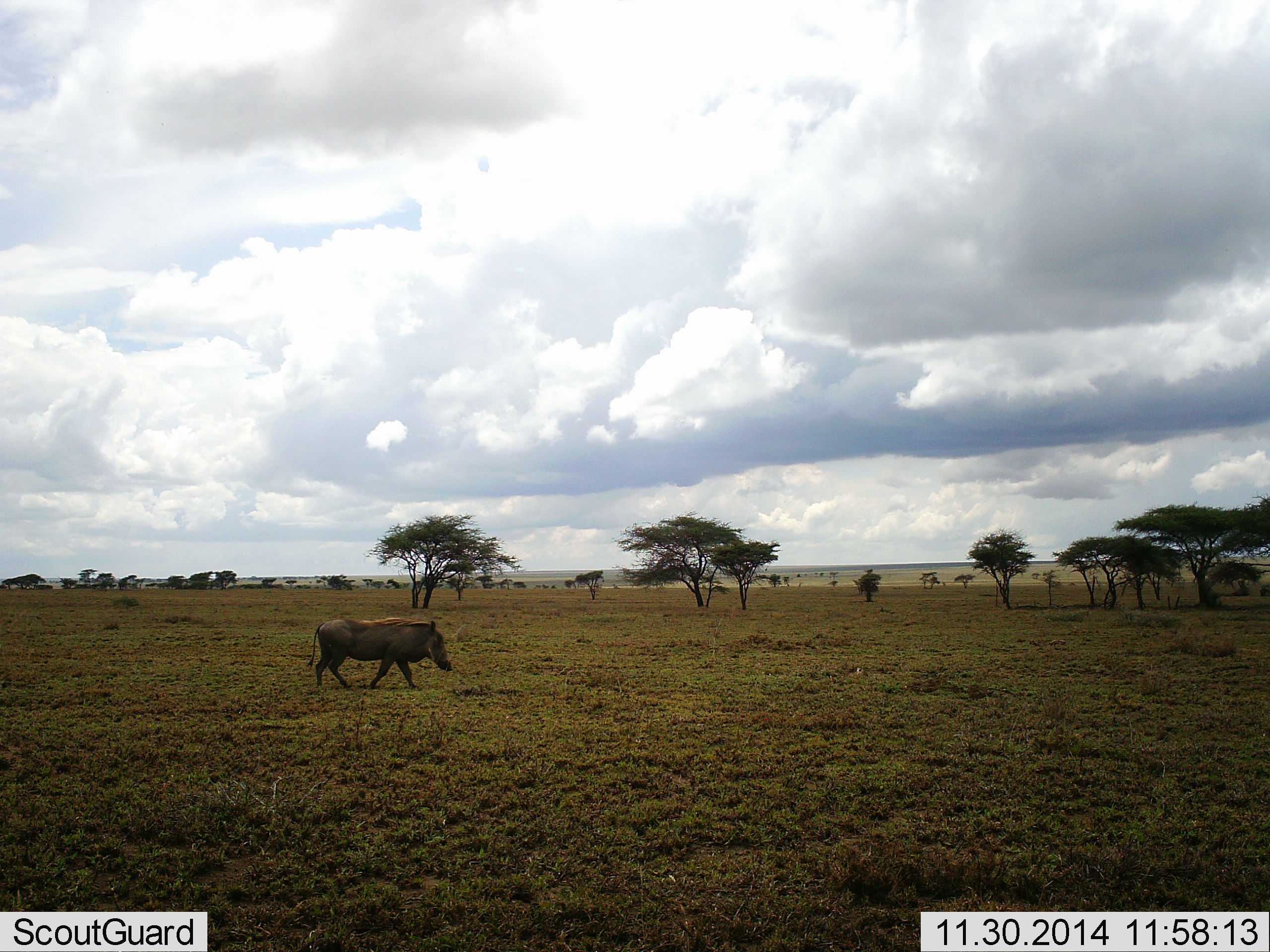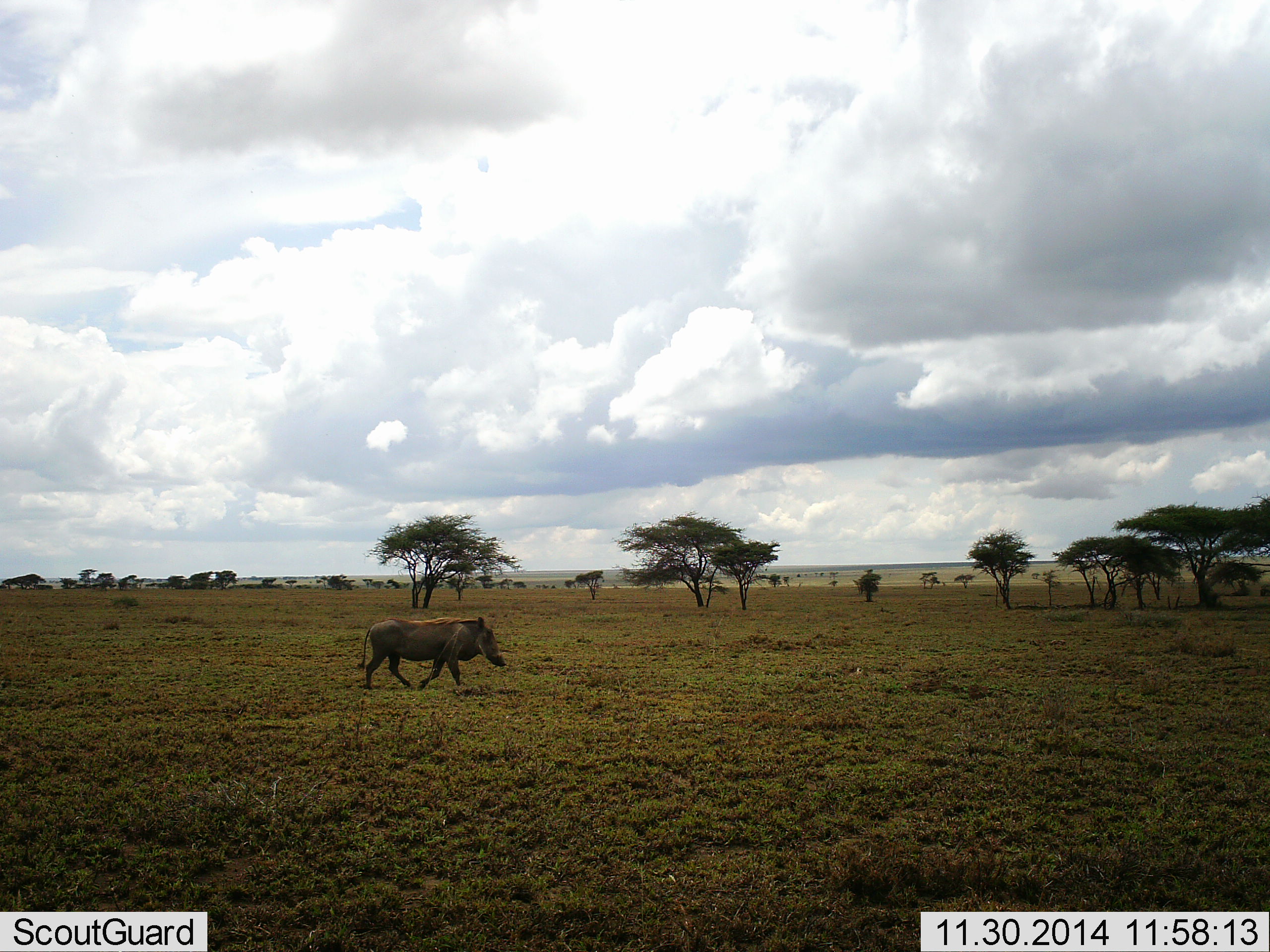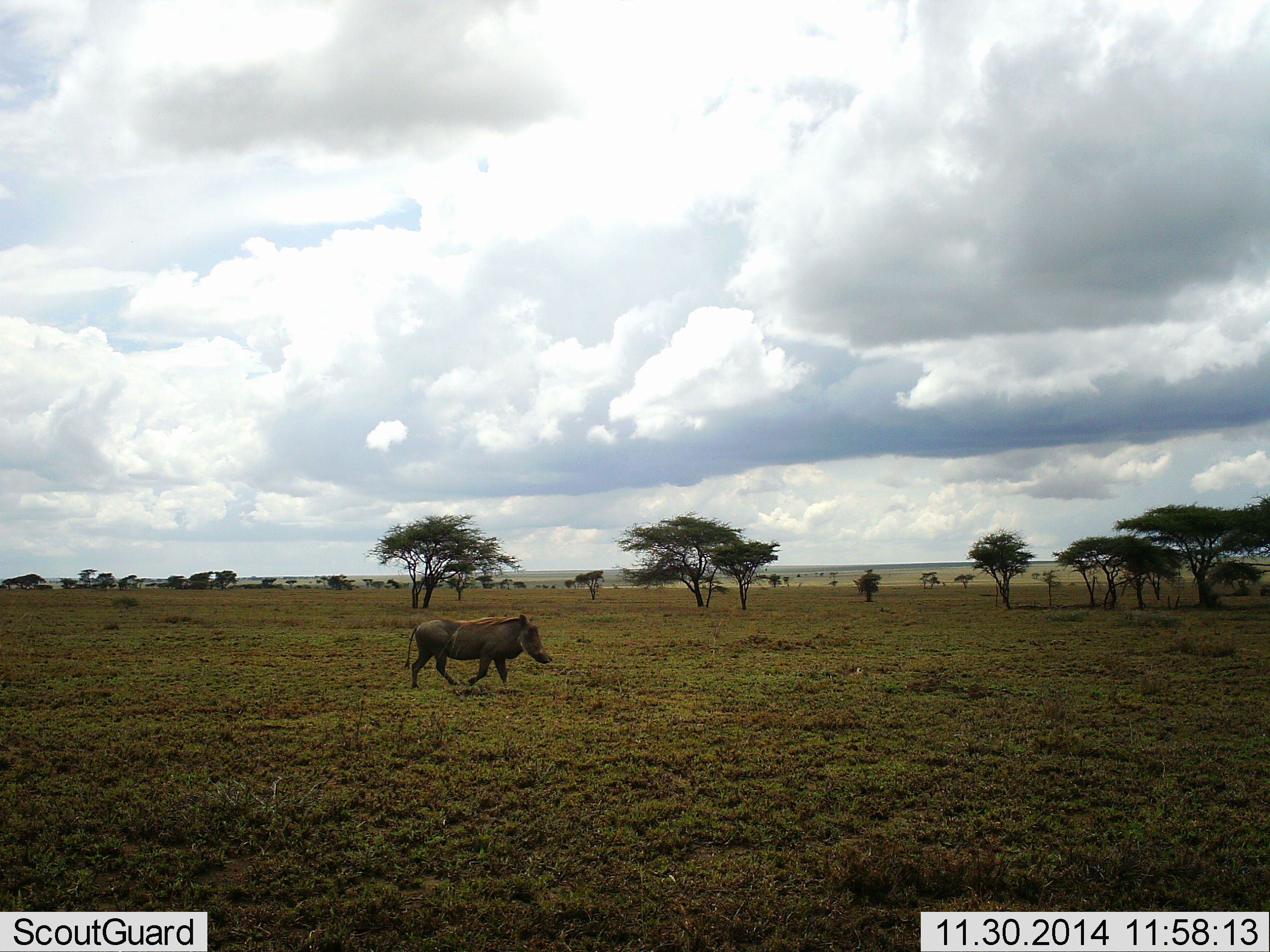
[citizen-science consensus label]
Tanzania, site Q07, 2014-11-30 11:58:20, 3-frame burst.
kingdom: Animalia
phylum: Chordata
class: Mammalia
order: Artiodactyla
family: Suidae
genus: Phacochoerus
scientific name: Phacochoerus africanus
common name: warthog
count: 1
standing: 0%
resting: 0%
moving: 100%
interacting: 0%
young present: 0%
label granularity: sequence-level